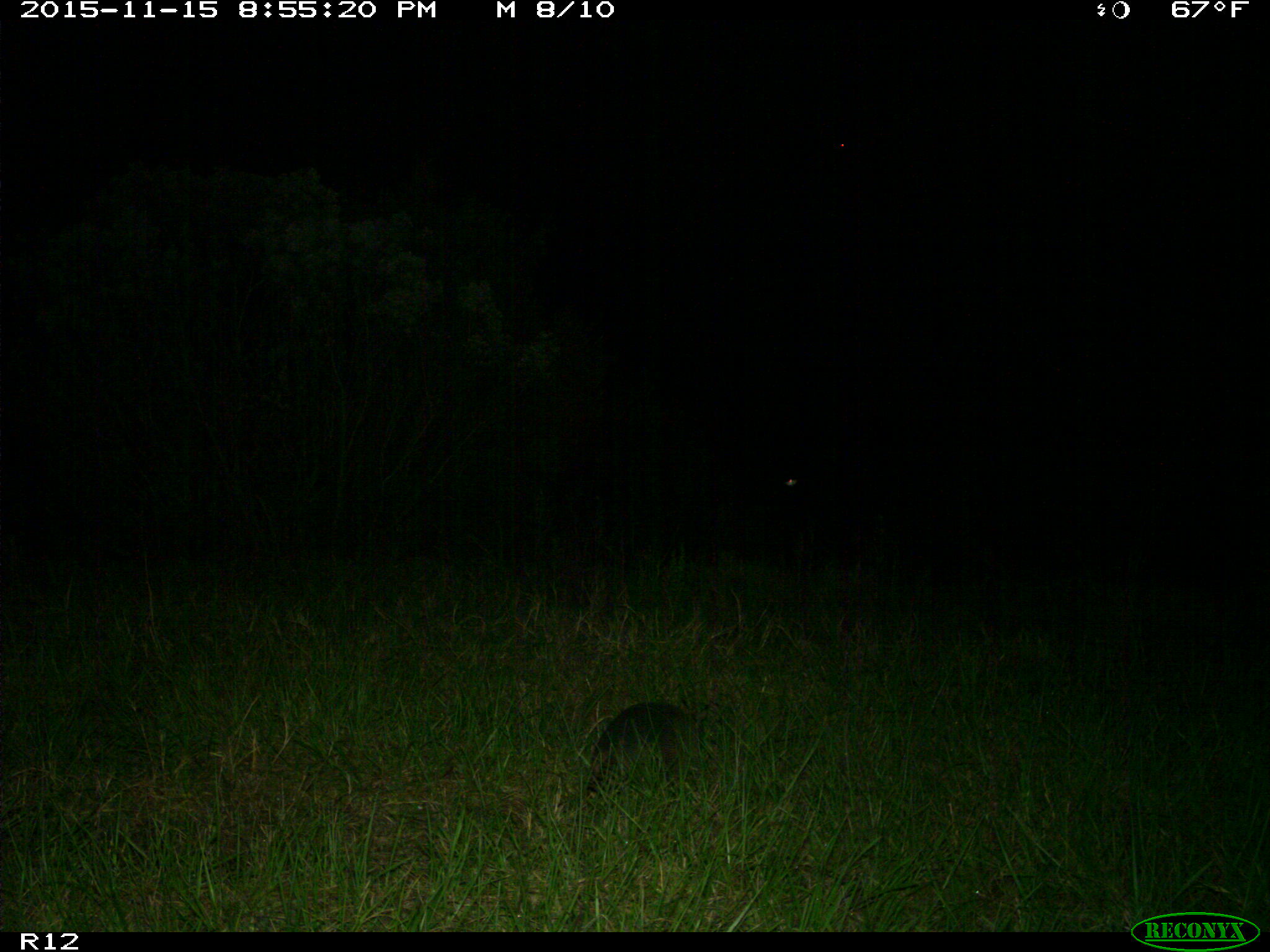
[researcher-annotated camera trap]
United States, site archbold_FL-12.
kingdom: Animalia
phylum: Chordata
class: Mammalia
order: Cingulata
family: Dasypodidae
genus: Dasypus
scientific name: Dasypus novemcinctus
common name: nine-banded armadillo